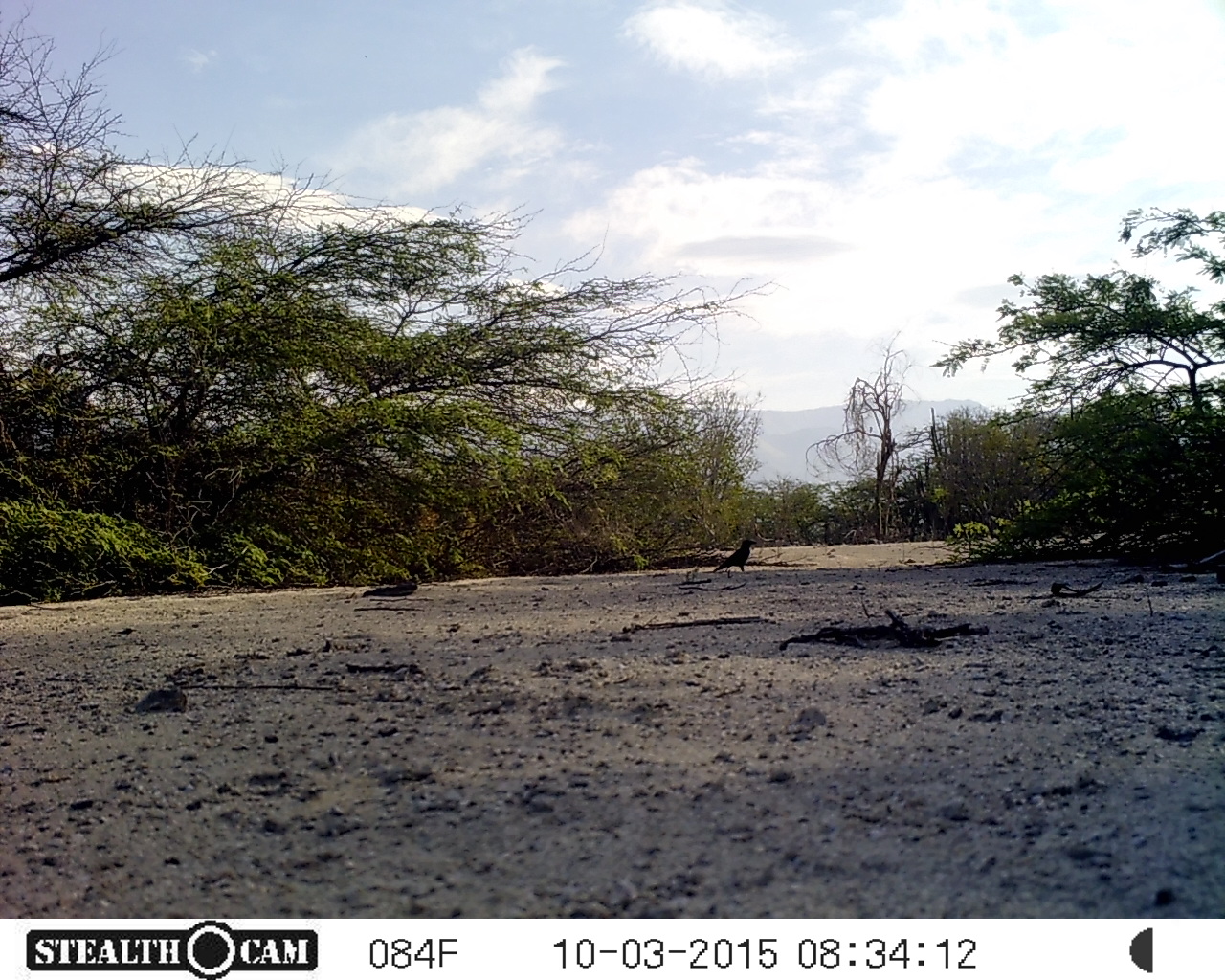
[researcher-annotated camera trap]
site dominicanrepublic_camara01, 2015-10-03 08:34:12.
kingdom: Animalia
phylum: Chordata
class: Aves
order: Passeriformes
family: Corvidae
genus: Corvus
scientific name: Corvus corax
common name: raven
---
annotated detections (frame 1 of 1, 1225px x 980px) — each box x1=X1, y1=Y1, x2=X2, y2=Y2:
raven: x1=678, y1=529, x2=754, y2=582